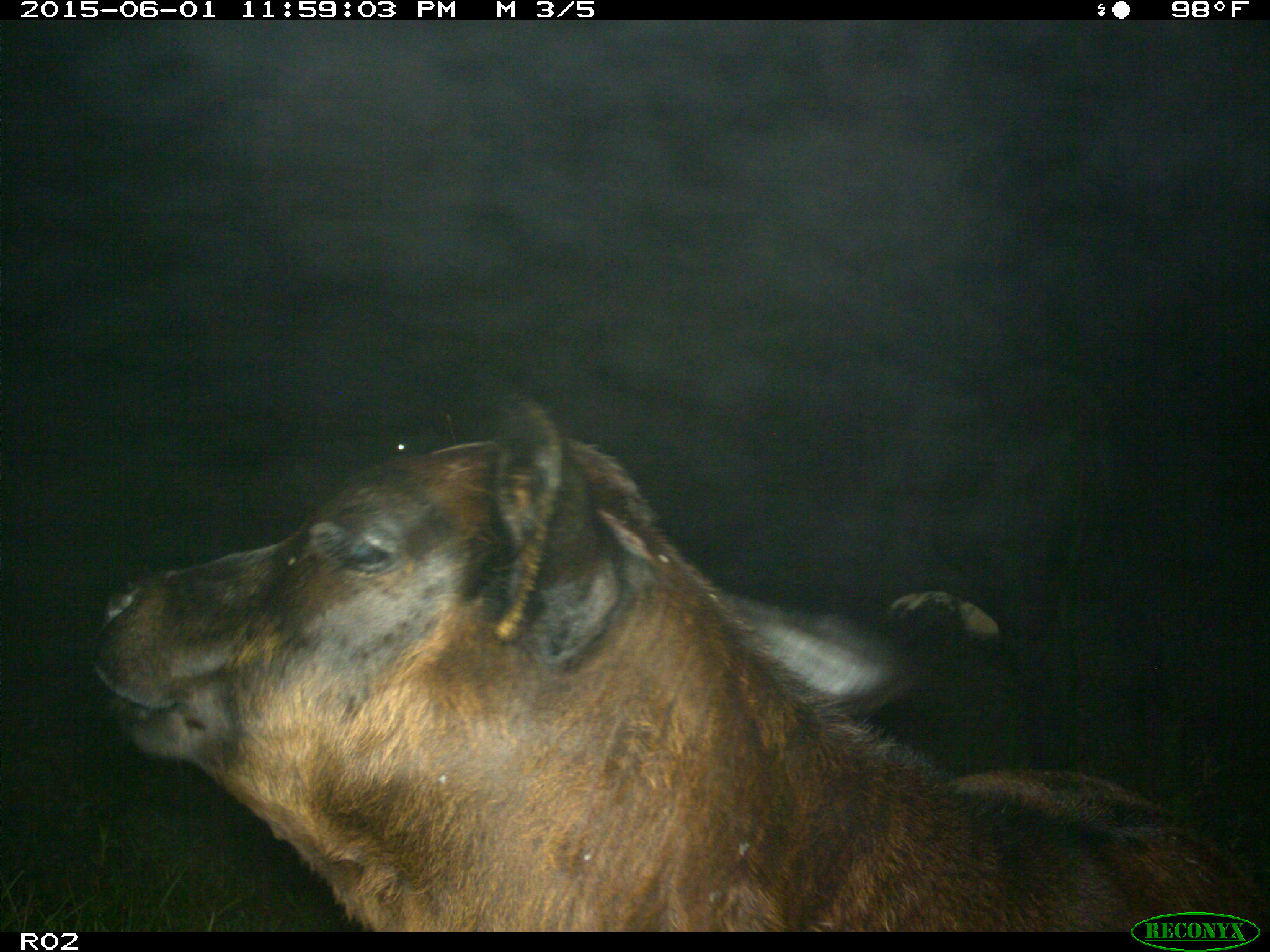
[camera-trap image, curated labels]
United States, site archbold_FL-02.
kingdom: Animalia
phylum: Chordata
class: Mammalia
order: Artiodactyla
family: Bovidae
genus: Bos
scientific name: Bos taurus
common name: domestic cow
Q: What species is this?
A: Bos taurus (domestic cow).